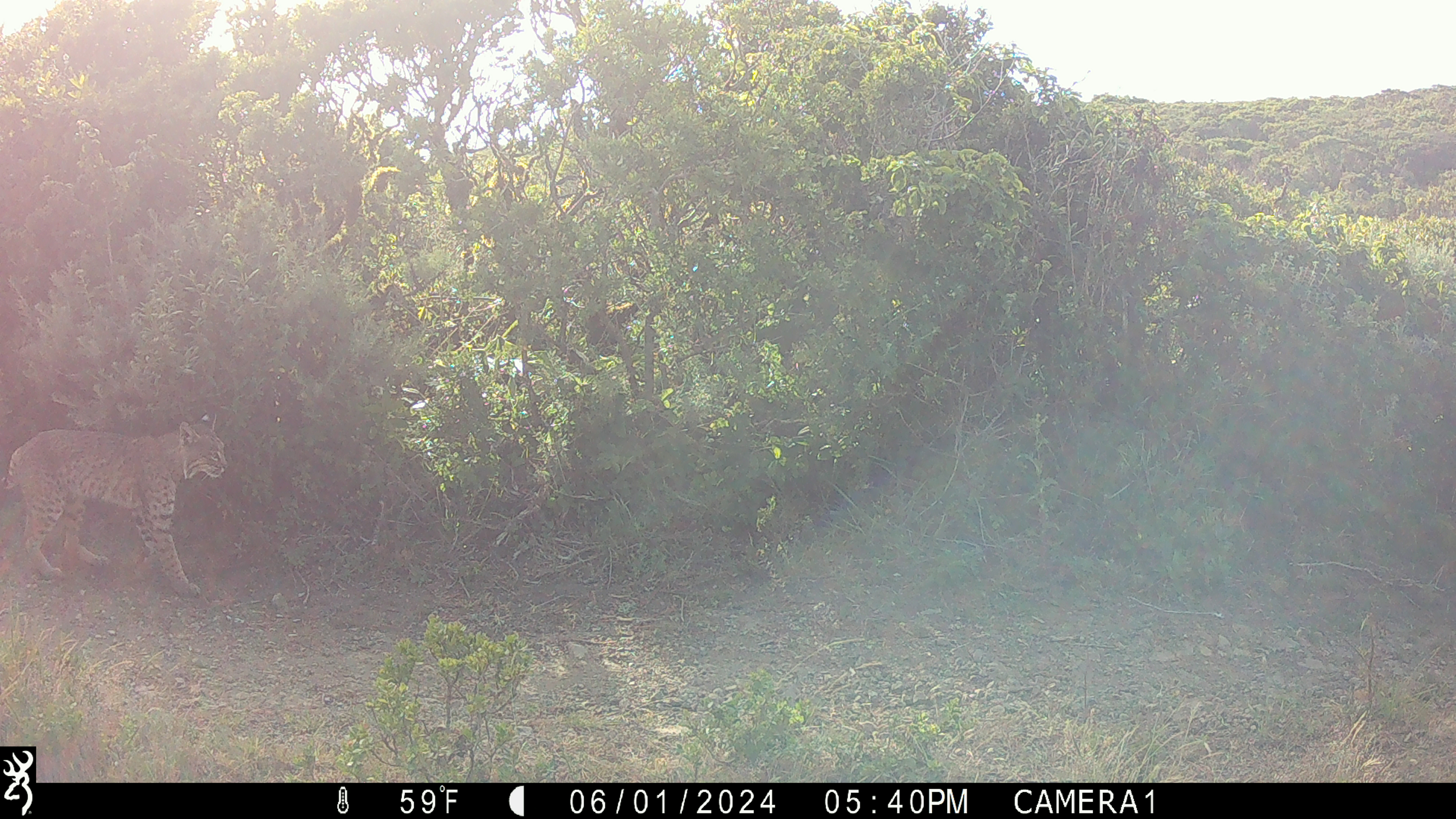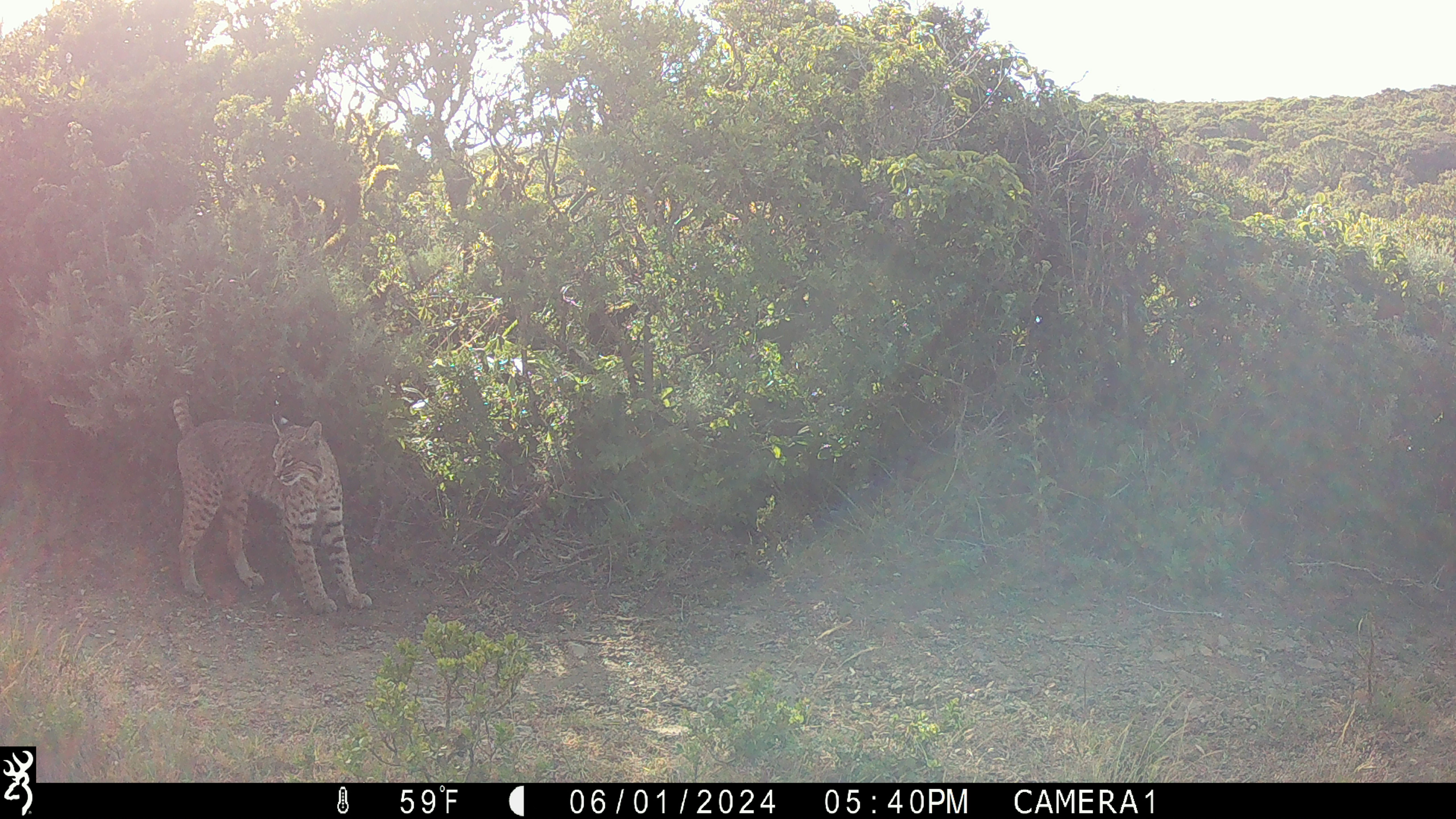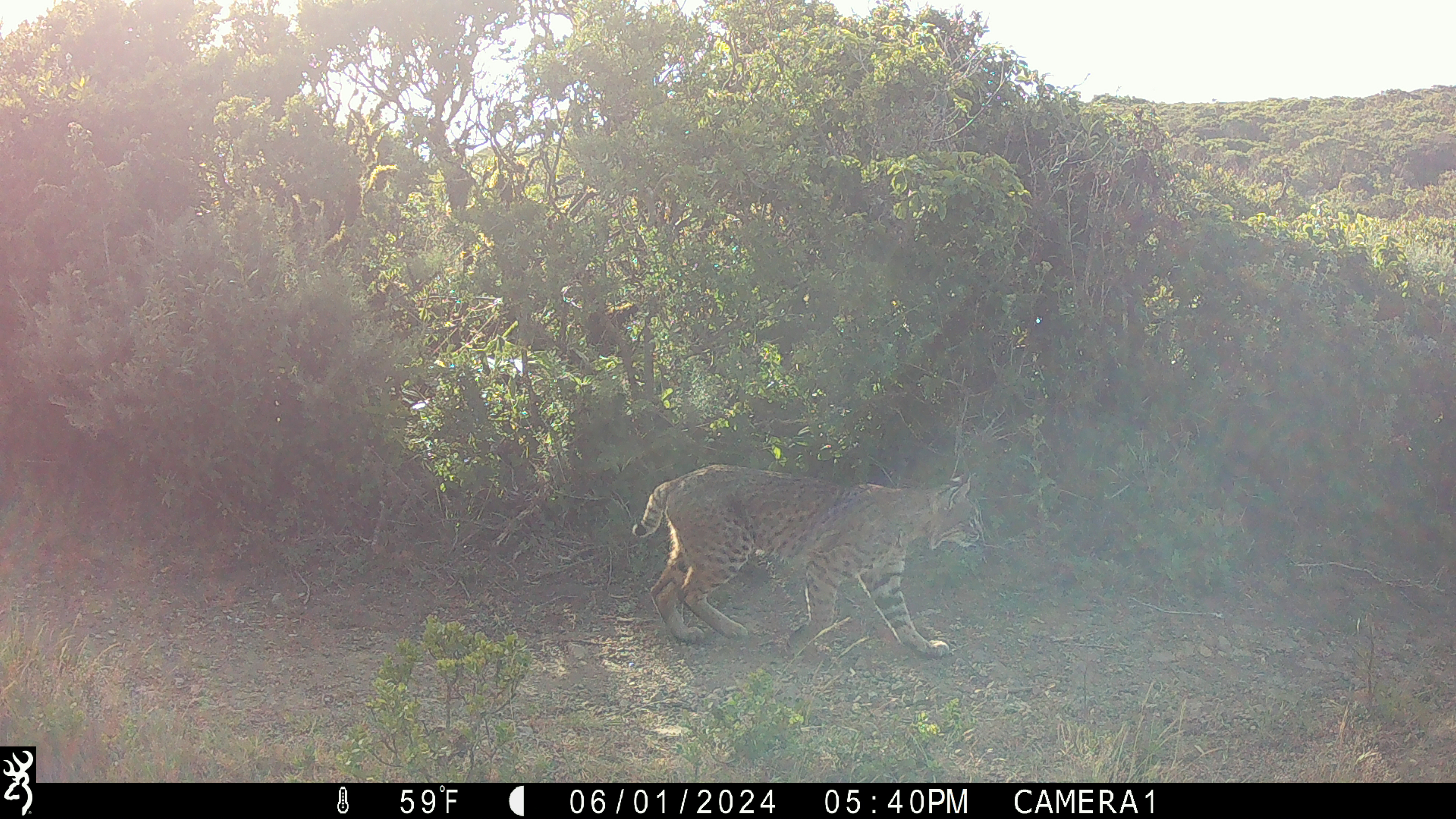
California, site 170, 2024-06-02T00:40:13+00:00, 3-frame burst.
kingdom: Animalia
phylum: Chordata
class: Mammalia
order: Carnivora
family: Felidae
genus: Lynx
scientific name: Lynx rufus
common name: bobcat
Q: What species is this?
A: Bobcat (Lynx rufus).